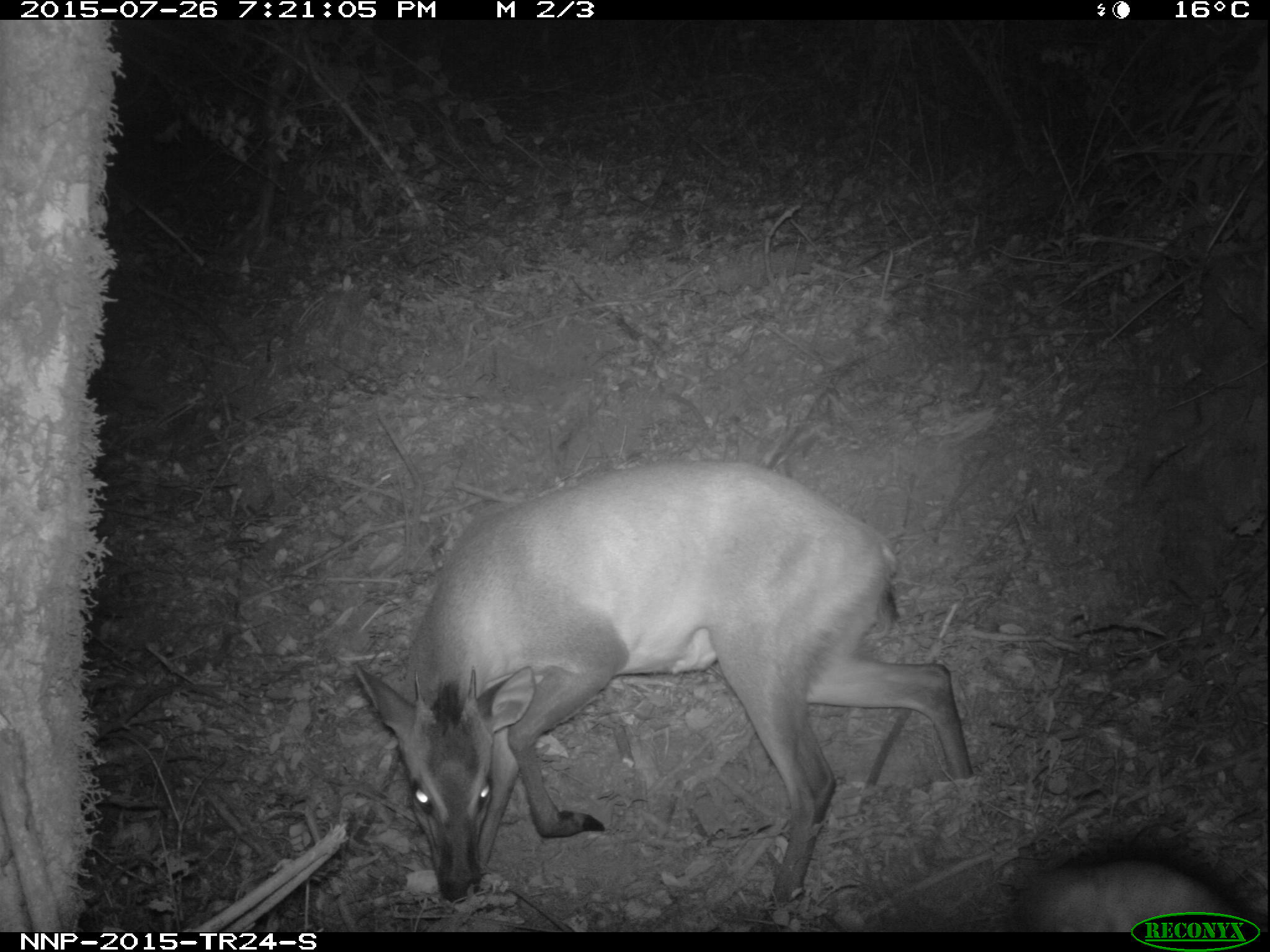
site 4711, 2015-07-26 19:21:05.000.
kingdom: Animalia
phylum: Chordata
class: Mammalia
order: Artiodactyla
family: Bovidae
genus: Cephalophus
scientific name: Cephalophus nigrifrons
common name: black-fronted duiker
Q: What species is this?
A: Cephalophus nigrifrons (black-fronted duiker).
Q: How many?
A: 1.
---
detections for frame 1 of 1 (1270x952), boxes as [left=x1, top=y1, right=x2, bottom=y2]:
cephalophus nigrifrons: [left=349, top=455, right=973, bottom=930]; [left=1006, top=847, right=1244, bottom=929]